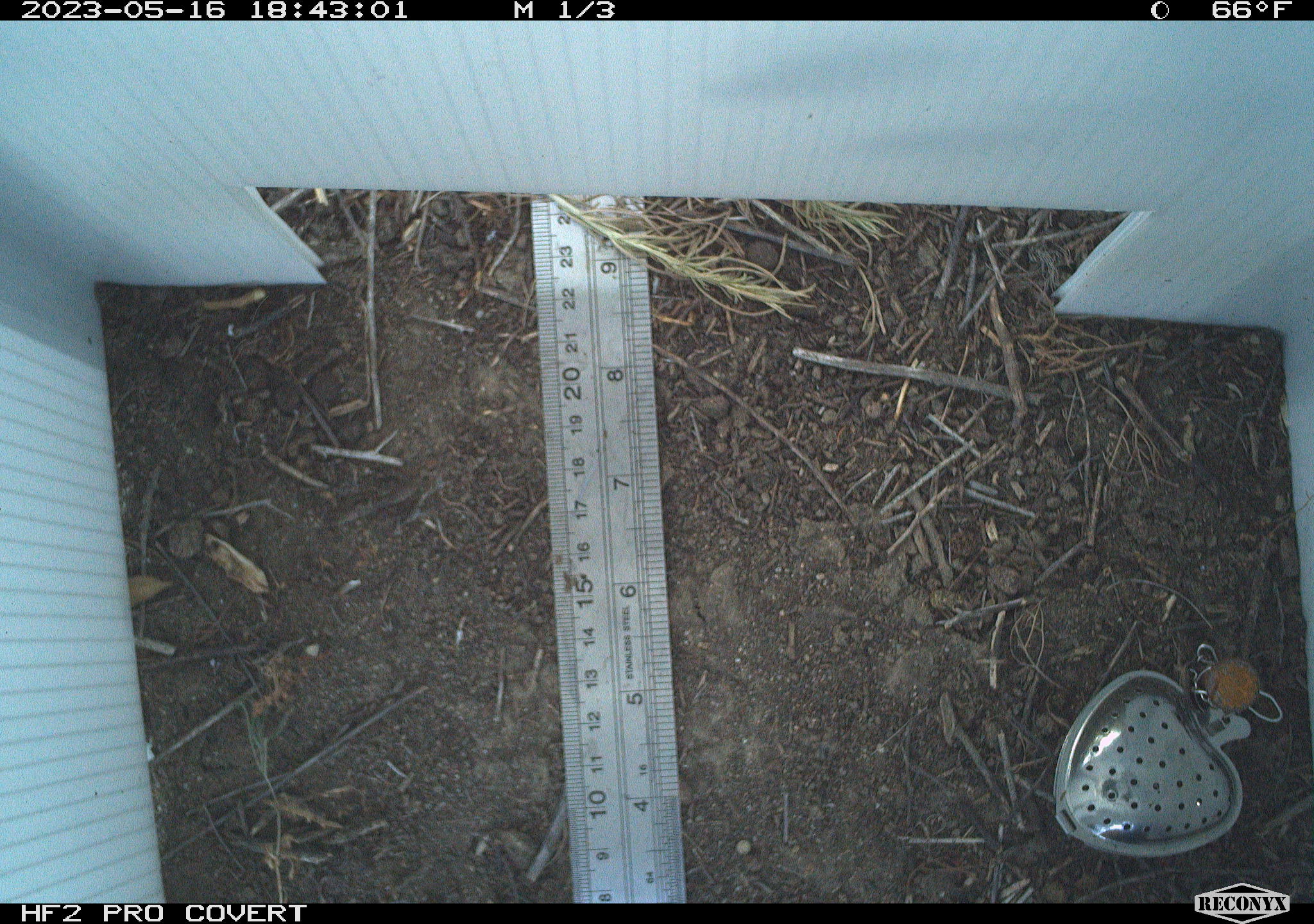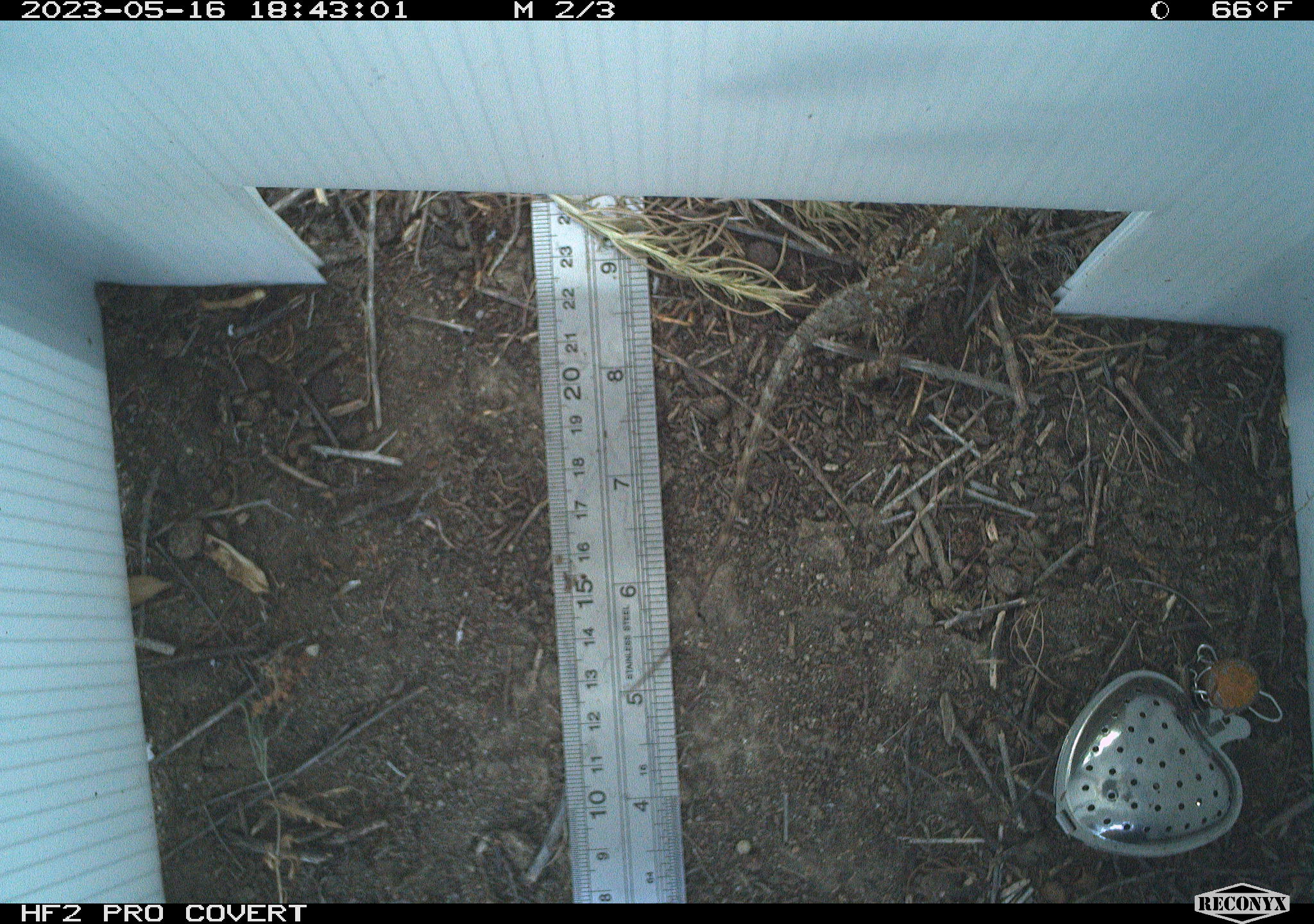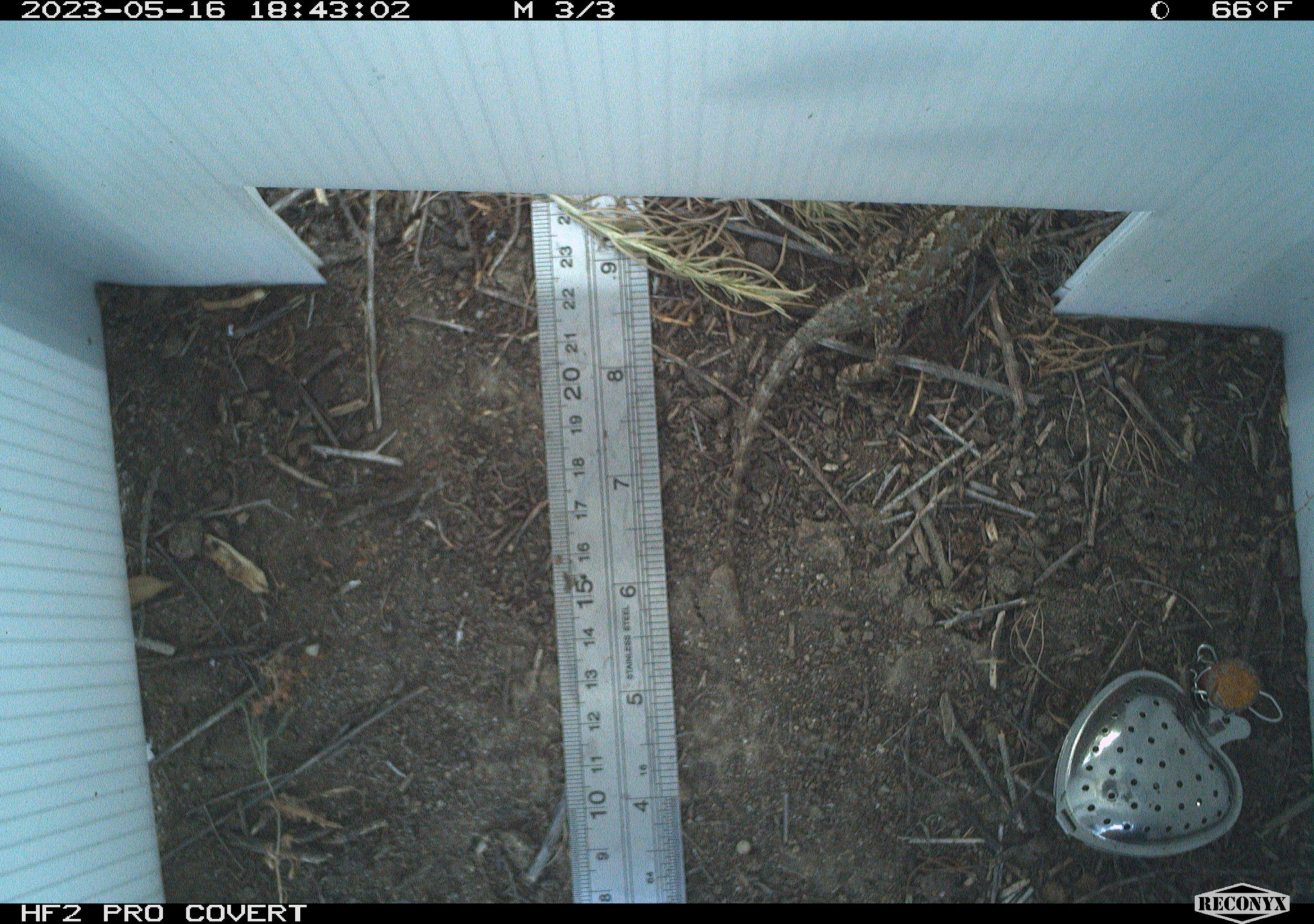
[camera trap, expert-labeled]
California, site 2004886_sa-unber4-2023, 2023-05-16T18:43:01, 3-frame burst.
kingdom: Animalia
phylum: Chordata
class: Reptilia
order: Squamata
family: Phrynosomatidae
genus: Sceloporus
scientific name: Sceloporus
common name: spiny lizards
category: sceloporus species